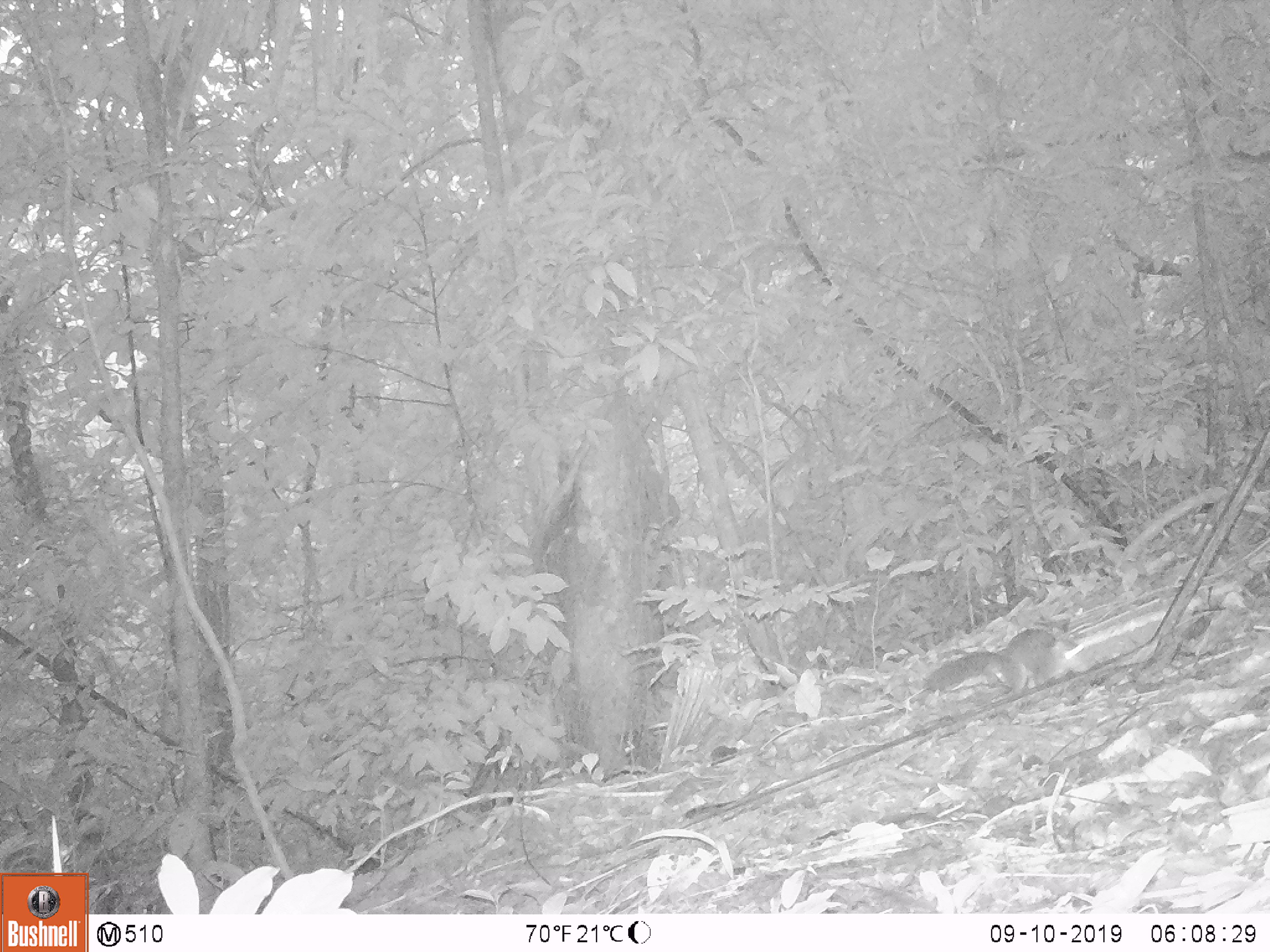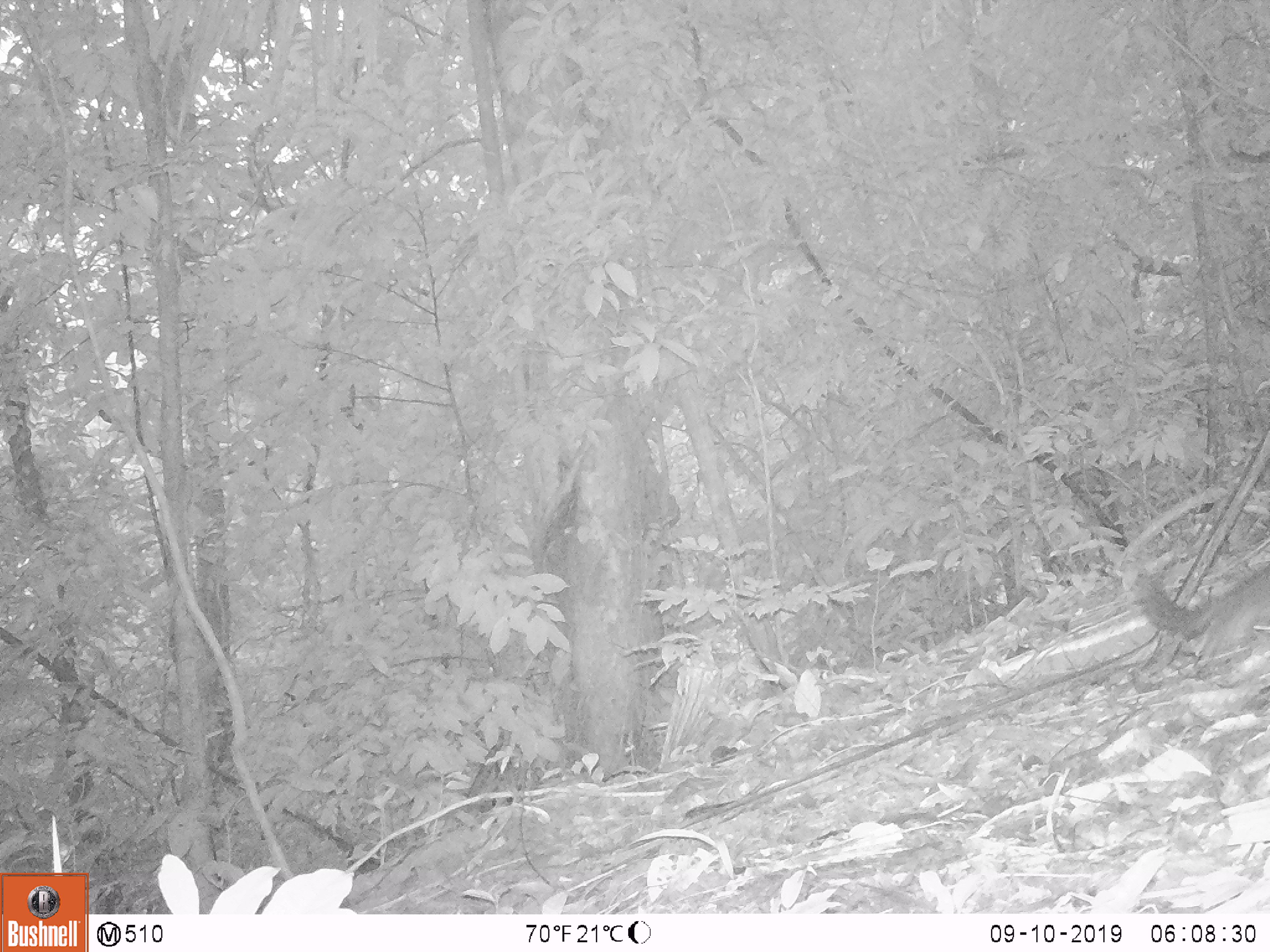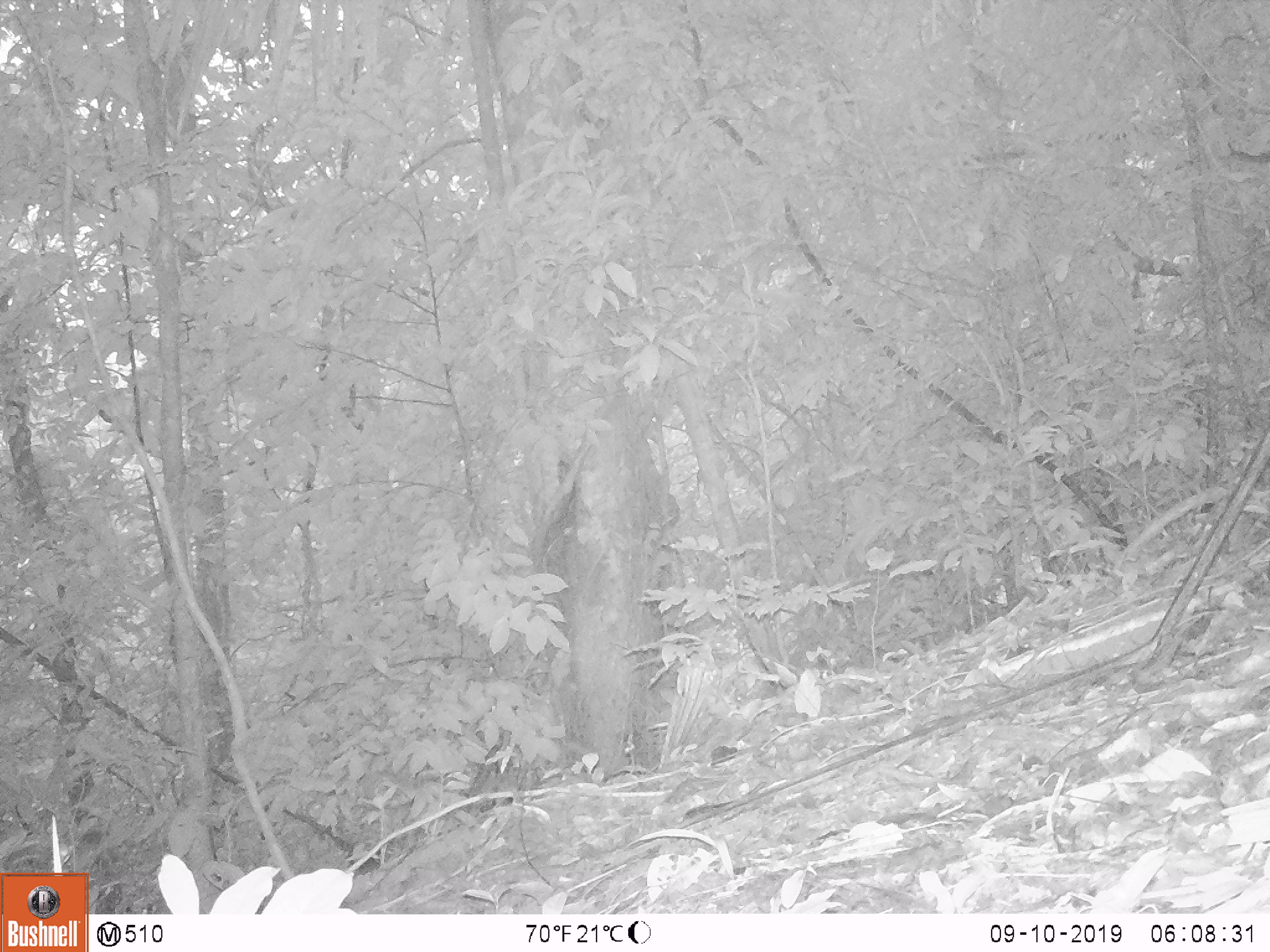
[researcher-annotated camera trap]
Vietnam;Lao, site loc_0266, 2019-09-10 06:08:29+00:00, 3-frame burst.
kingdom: Animalia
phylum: Chordata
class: Mammalia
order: Rodentia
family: Sciuridae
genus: Sciurus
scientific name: Sciurus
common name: squirrel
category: unidentified squirrel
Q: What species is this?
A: Unidentified squirrel (squirrel) (Sciurus).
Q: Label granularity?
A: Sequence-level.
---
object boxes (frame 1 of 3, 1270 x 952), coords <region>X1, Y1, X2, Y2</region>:
unidentified squirrel: <region>927, 627, 1092, 698</region>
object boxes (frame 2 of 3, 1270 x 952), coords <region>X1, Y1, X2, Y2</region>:
unidentified squirrel: <region>1120, 557, 1269, 663</region>